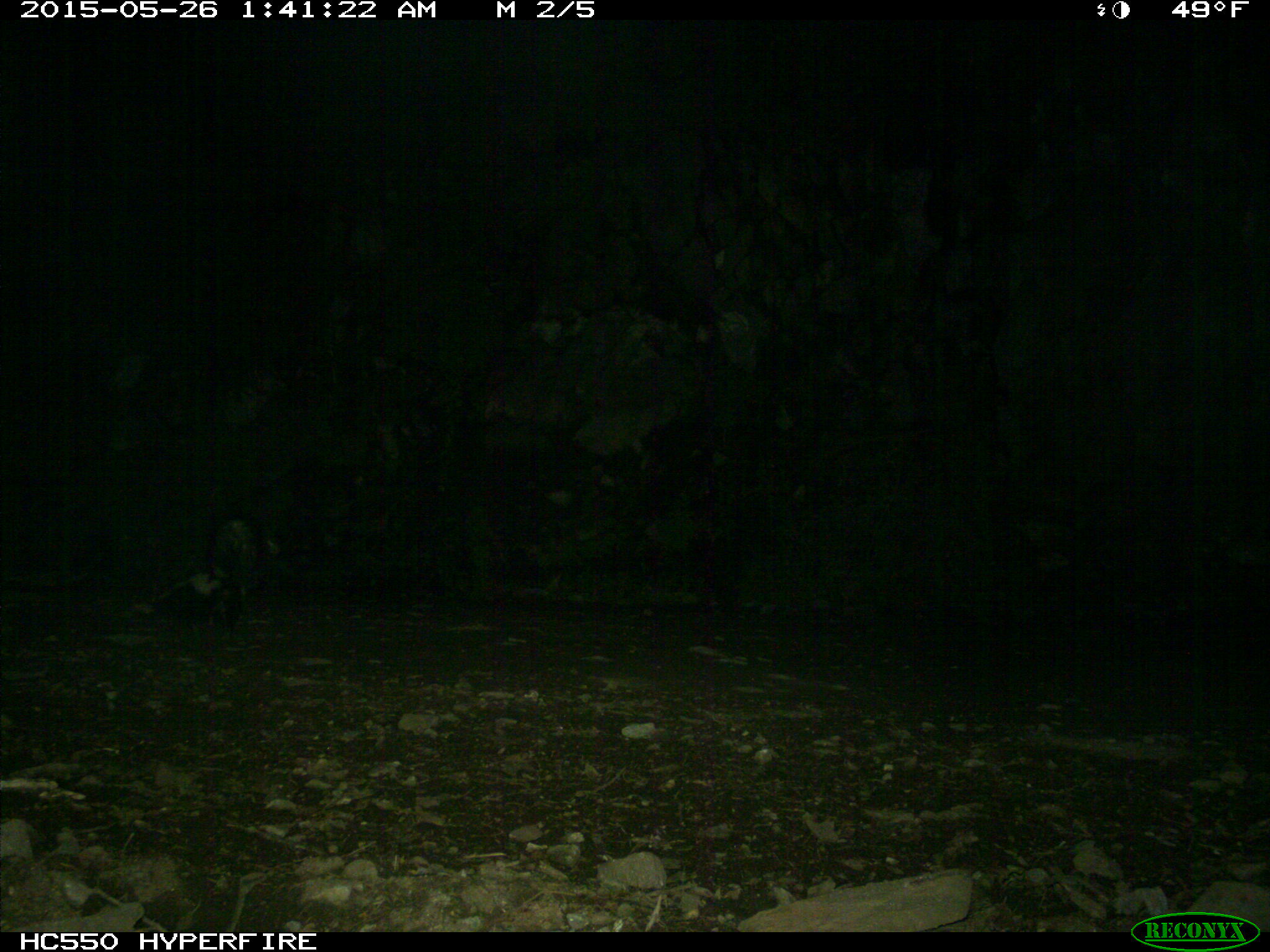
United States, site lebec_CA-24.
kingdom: Animalia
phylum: Chordata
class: Mammalia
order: Carnivora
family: Mephitidae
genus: Mephitis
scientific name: Mephitis mephitis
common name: striped skunk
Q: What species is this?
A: Mephitis mephitis (striped skunk).